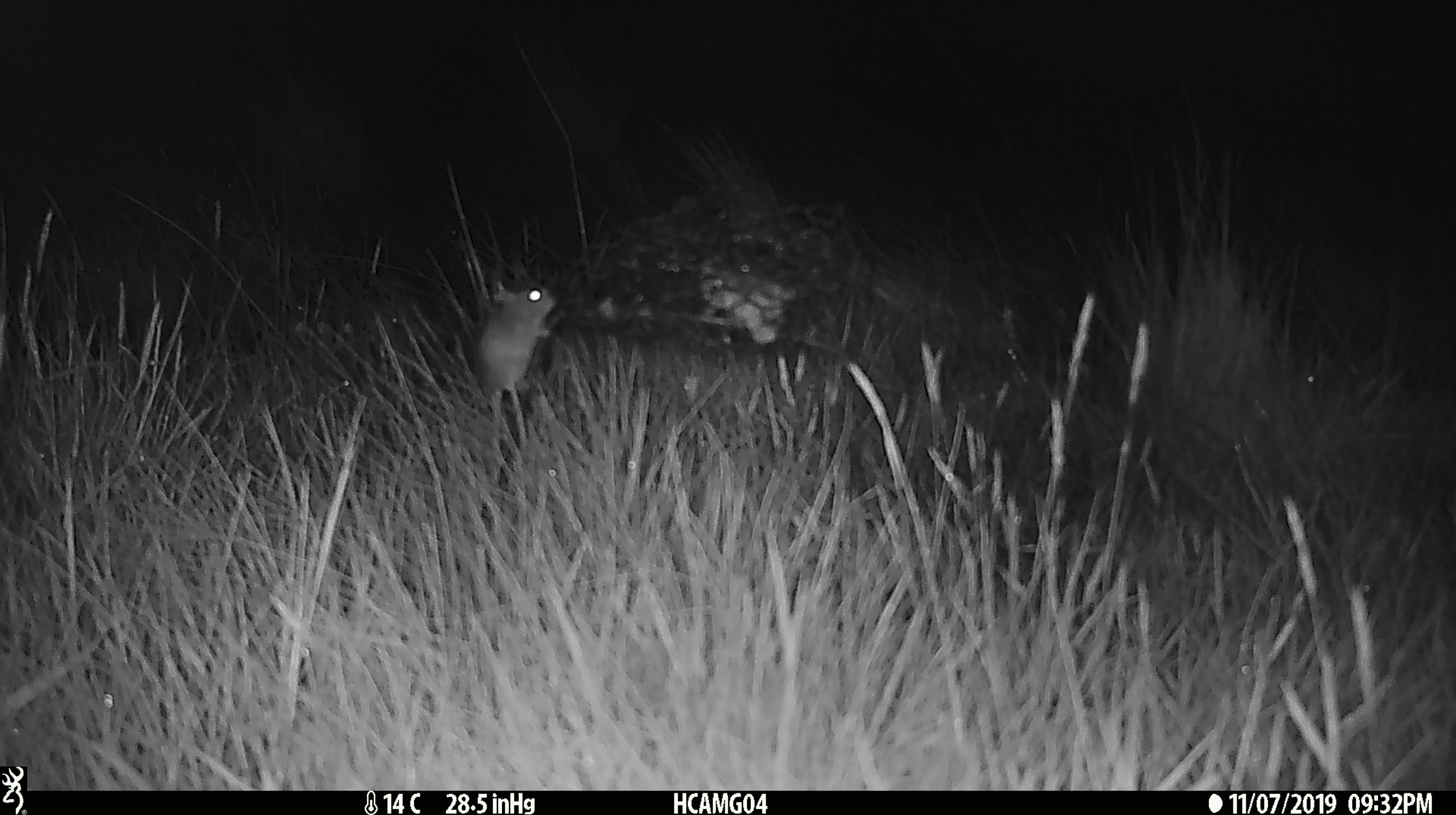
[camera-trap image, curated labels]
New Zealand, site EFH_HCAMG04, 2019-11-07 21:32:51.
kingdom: Animalia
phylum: Chordata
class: Mammalia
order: Rodentia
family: Muridae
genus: Mus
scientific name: Mus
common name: mouse